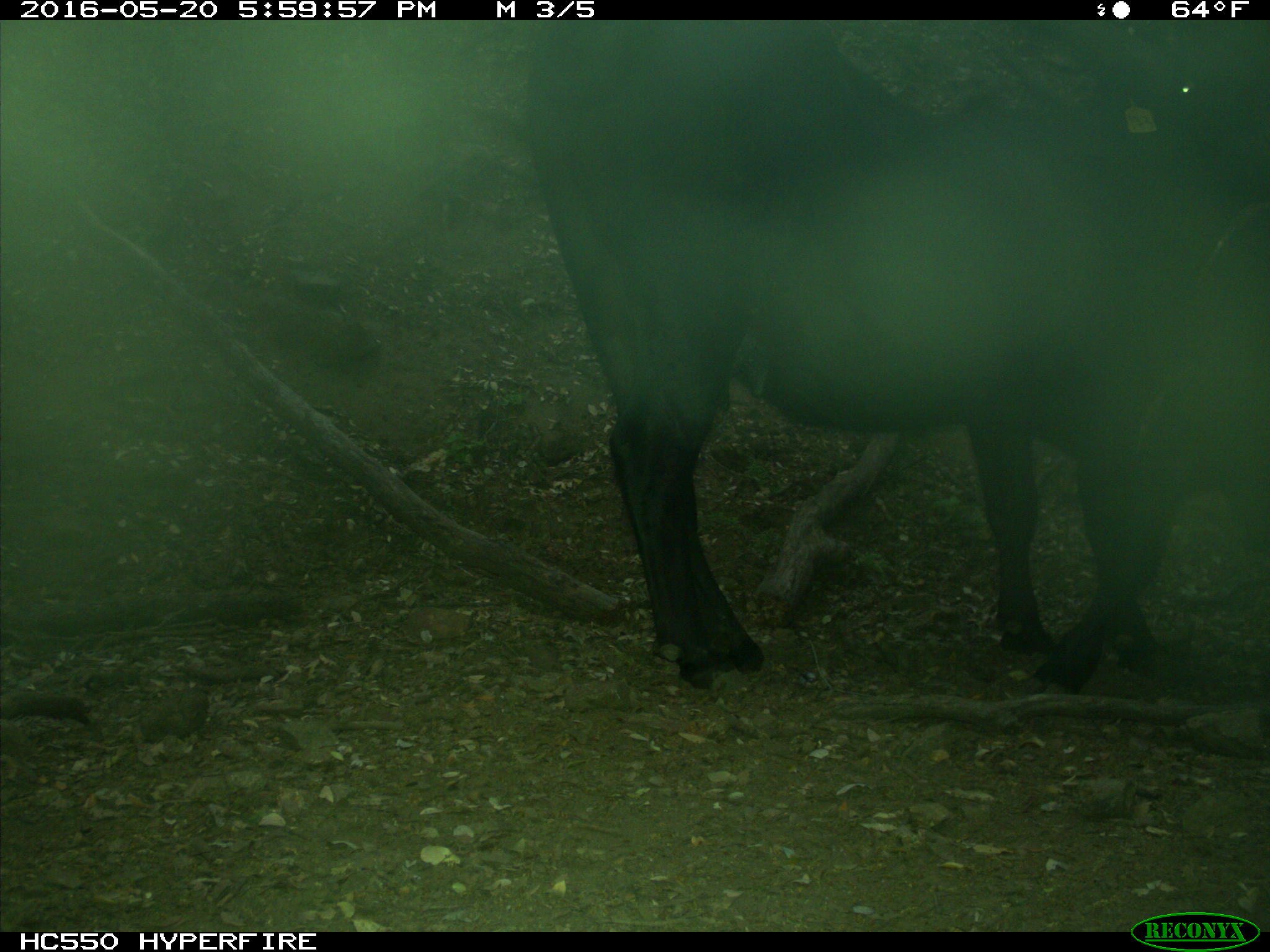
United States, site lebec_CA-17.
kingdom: Animalia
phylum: Chordata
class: Mammalia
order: Artiodactyla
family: Bovidae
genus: Bos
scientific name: Bos taurus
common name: domestic cow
Bos taurus (domestic cow).